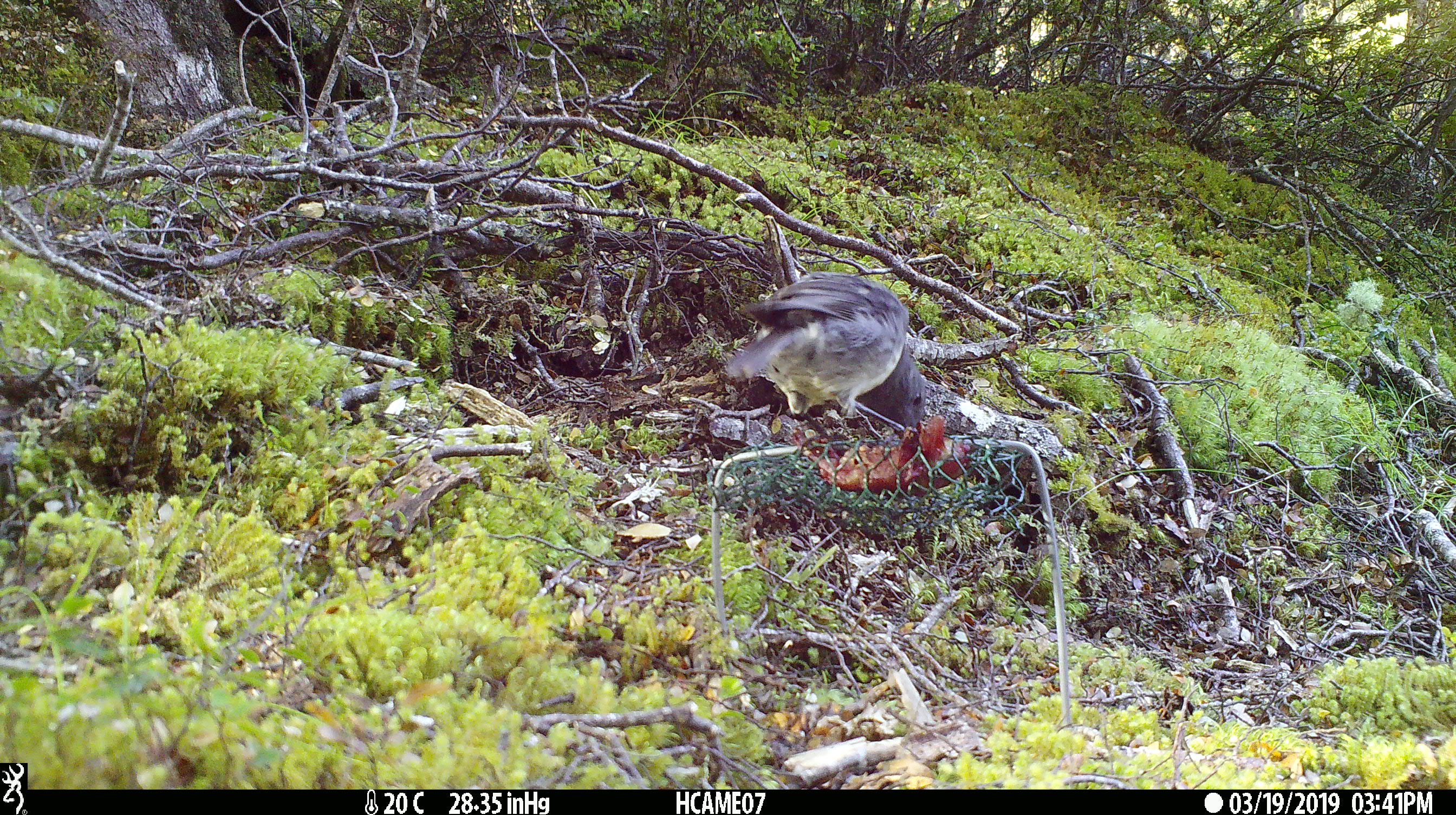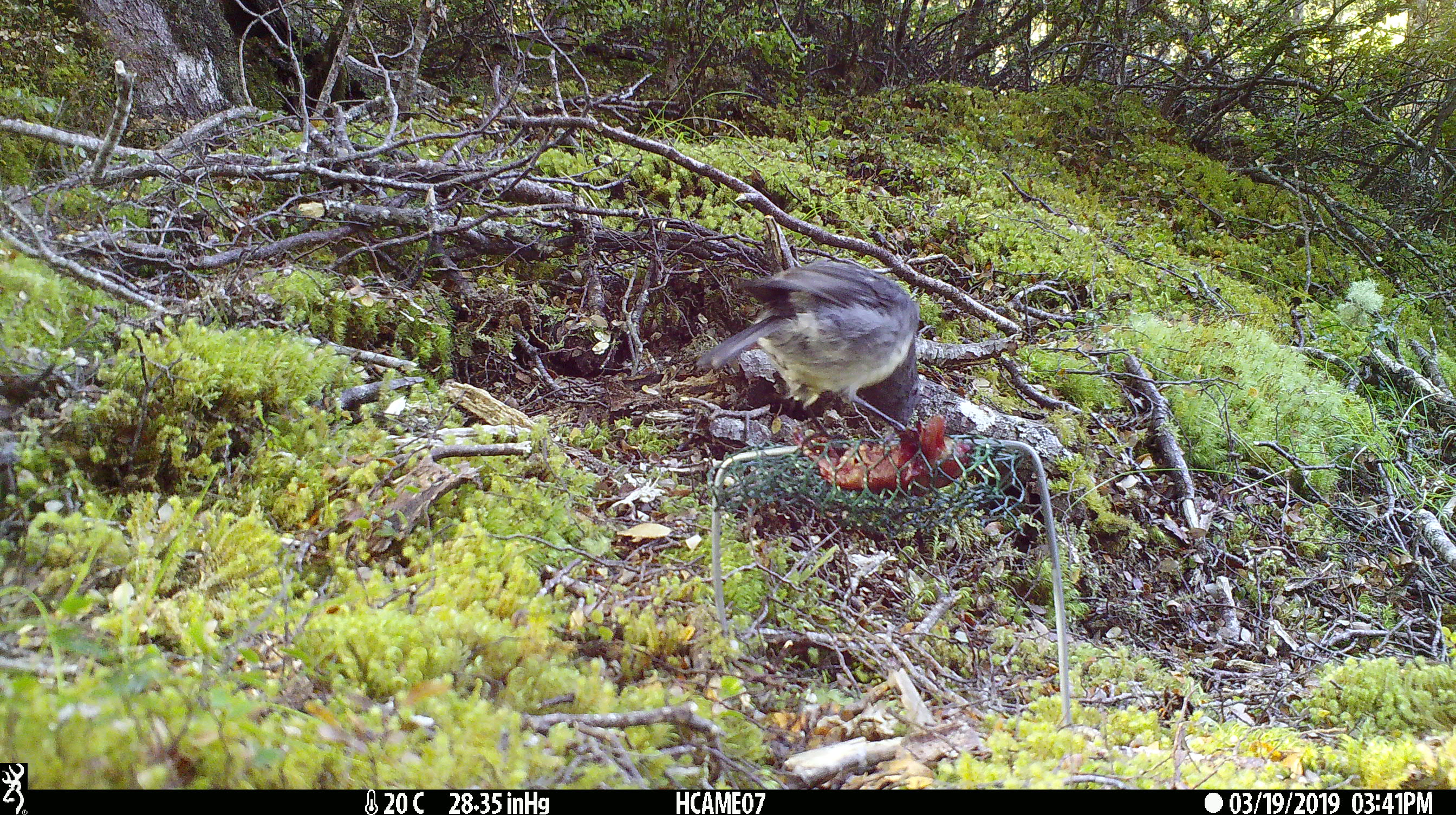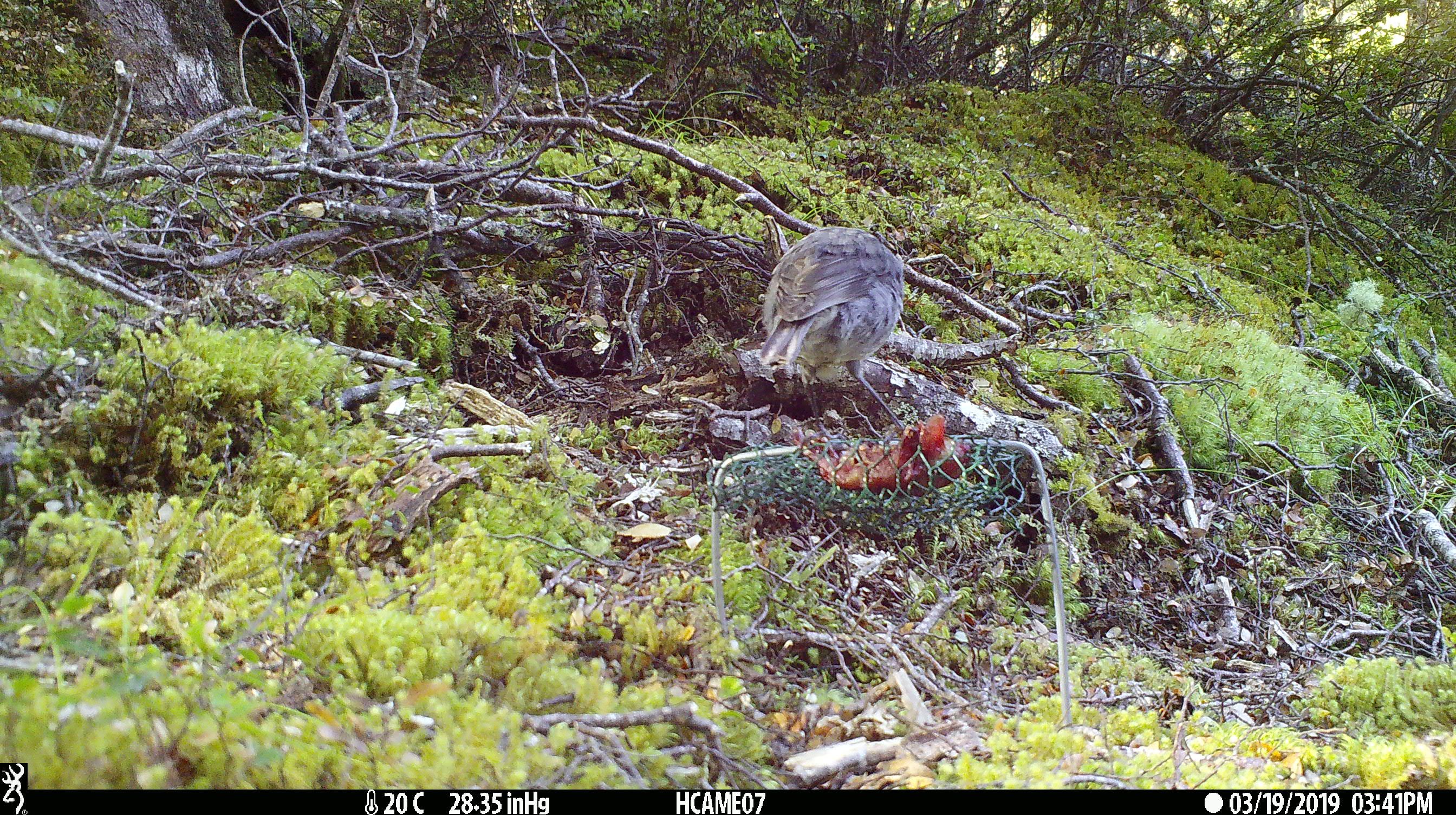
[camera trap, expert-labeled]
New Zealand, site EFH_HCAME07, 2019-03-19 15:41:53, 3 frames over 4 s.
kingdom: Animalia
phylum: Chordata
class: Aves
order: Passeriformes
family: Petroicidae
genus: Petroica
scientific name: Petroica australis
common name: new zealand robin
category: robin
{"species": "robin (new zealand robin) (Petroica australis)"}